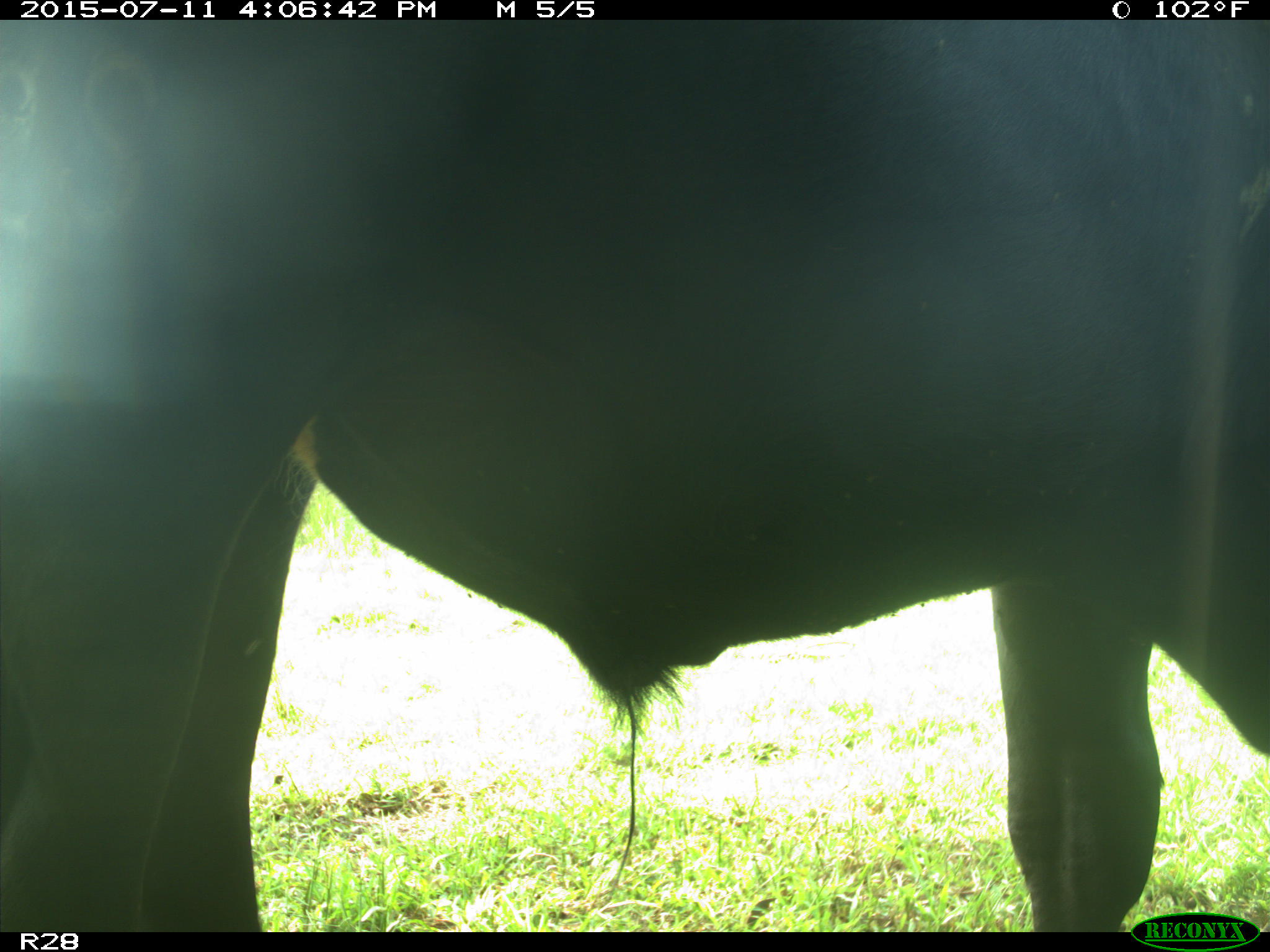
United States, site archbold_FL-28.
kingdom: Animalia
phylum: Chordata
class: Mammalia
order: Artiodactyla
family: Bovidae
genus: Bos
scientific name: Bos taurus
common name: domestic cow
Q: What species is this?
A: Bos taurus (domestic cow).